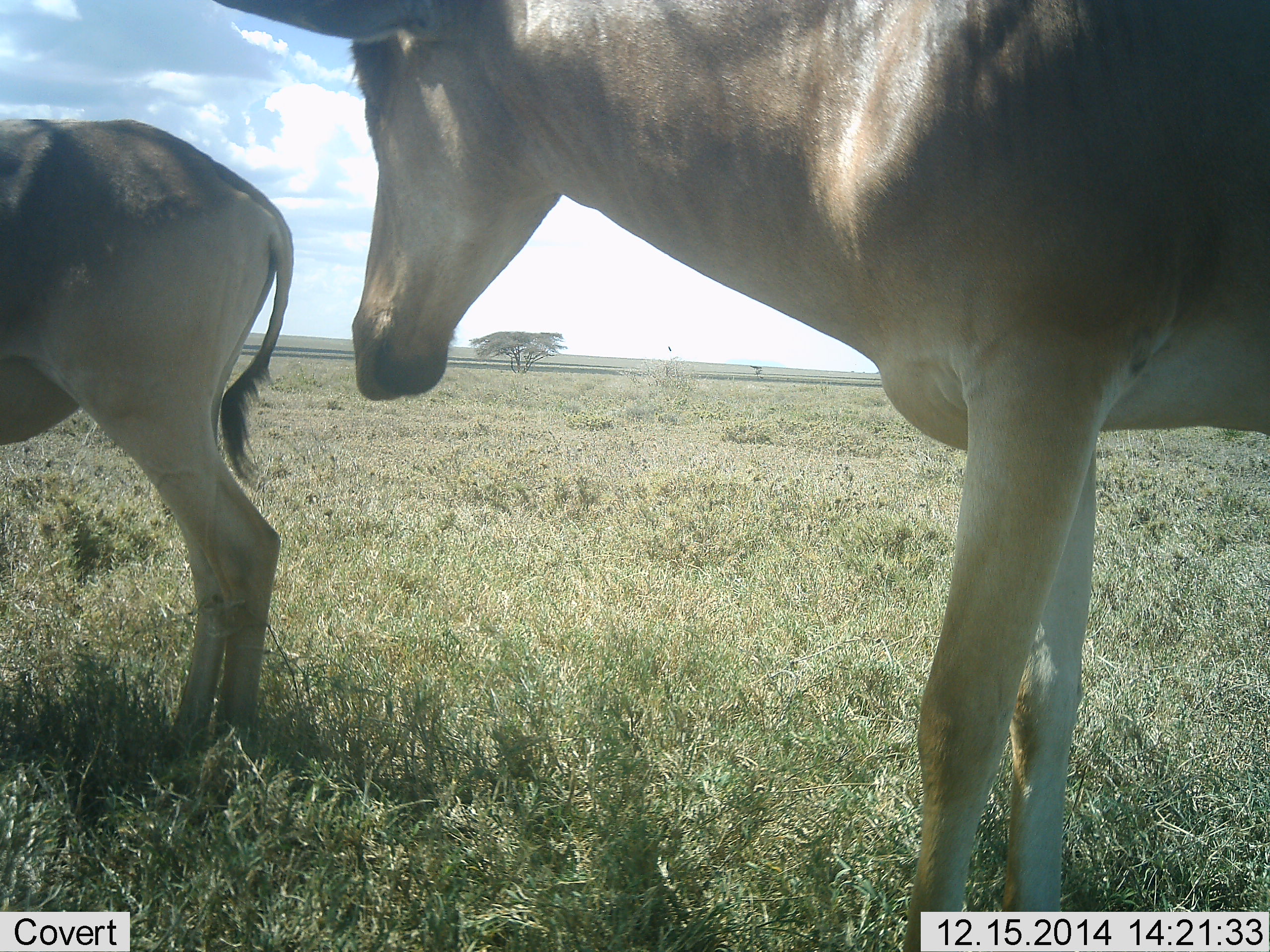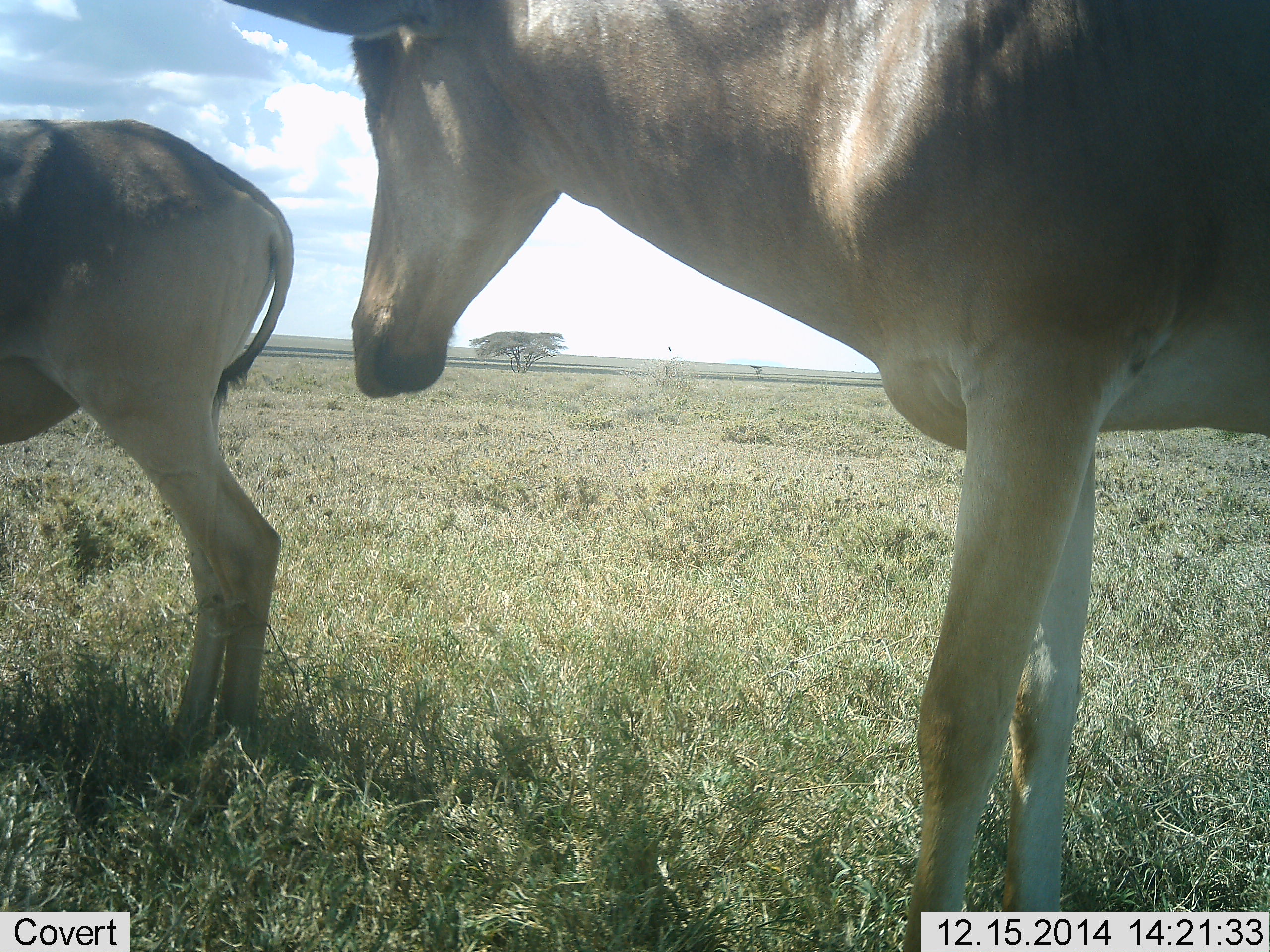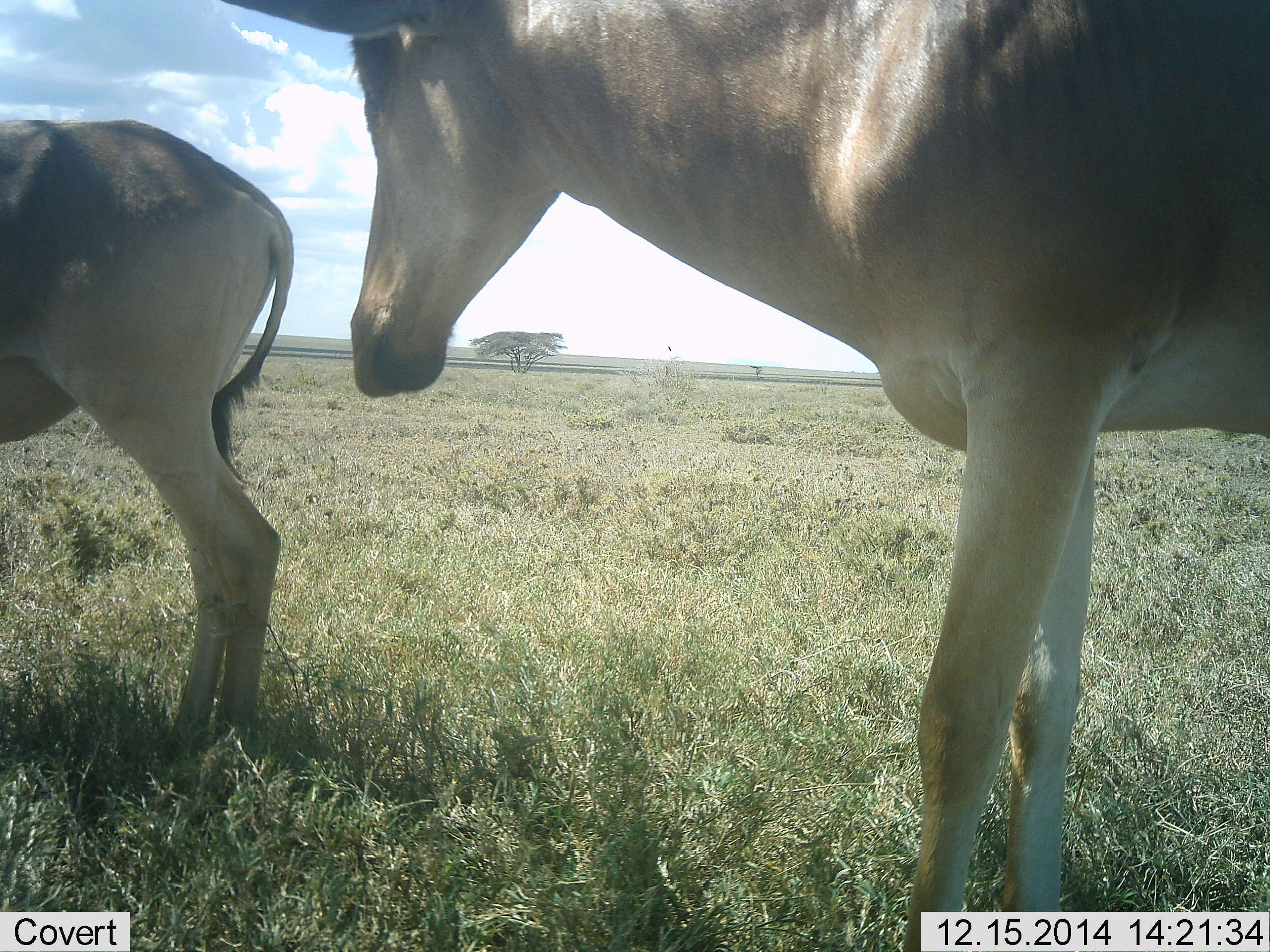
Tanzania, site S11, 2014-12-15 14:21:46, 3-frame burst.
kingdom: Animalia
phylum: Chordata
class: Mammalia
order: Artiodactyla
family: Bovidae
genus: Alcelaphus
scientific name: Alcelaphus buselaphus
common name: hartebeest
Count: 2.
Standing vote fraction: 91%.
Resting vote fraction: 0%.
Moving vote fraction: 18%.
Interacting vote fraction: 0%.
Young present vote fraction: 9%.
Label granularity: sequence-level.